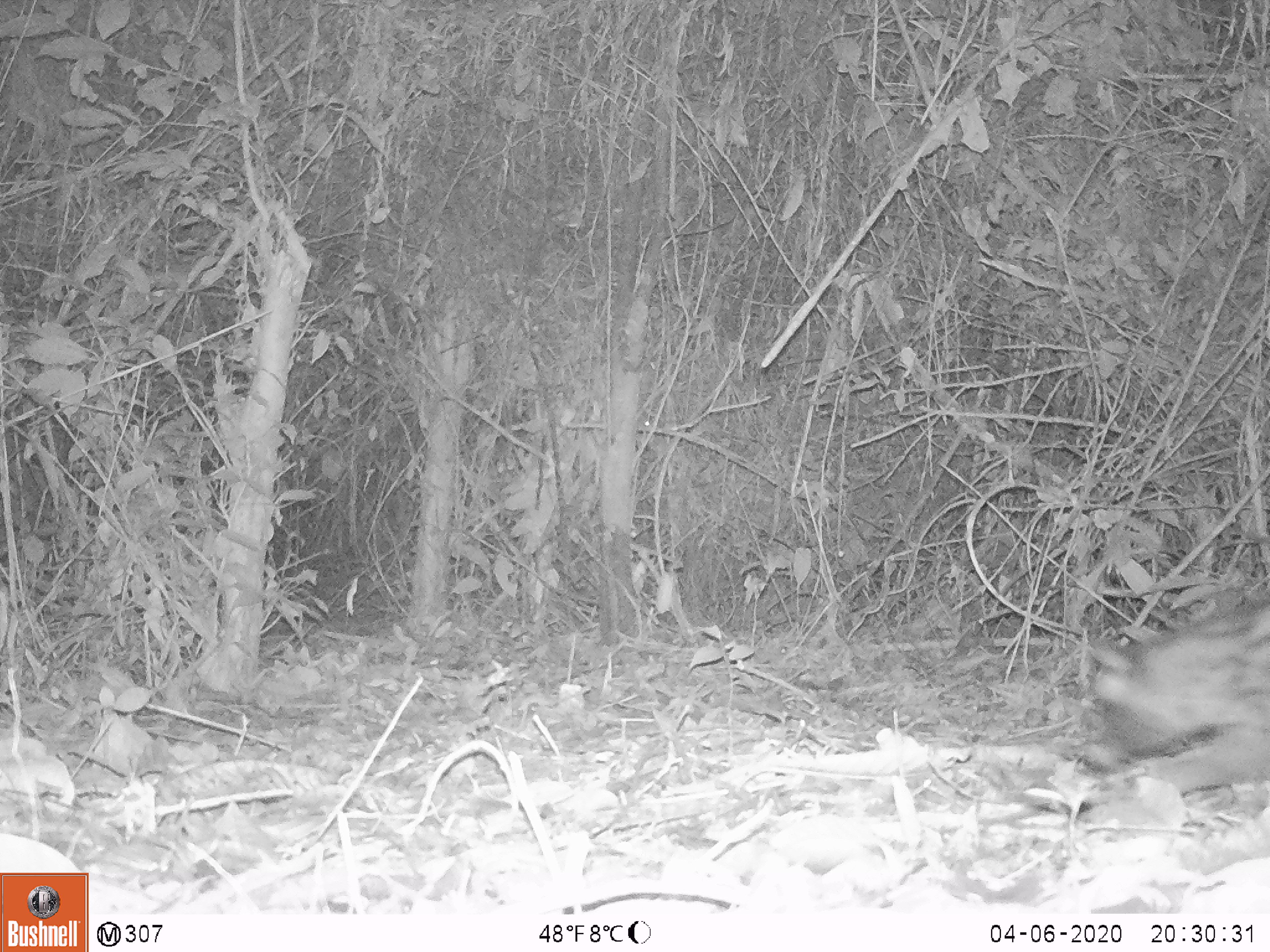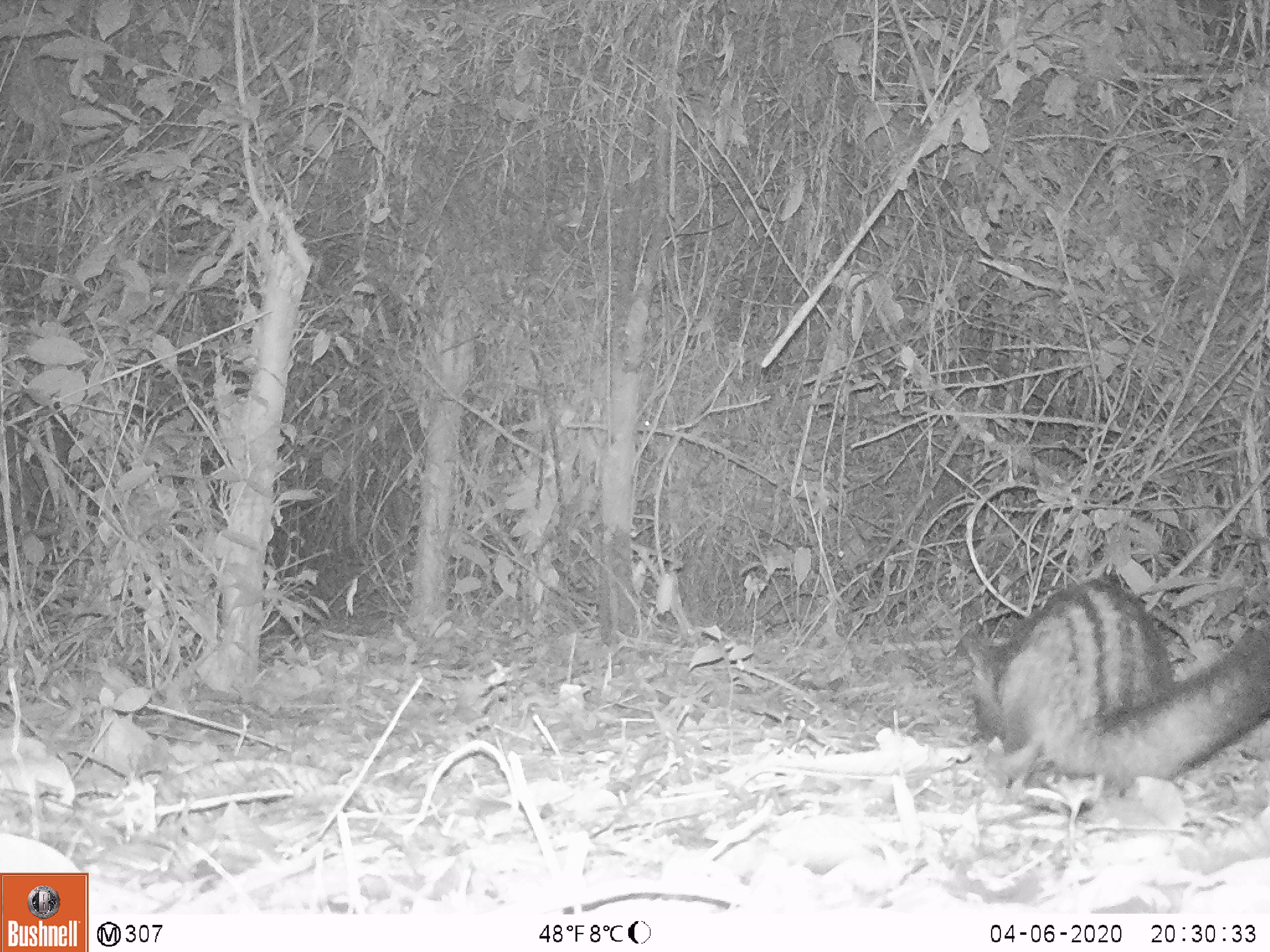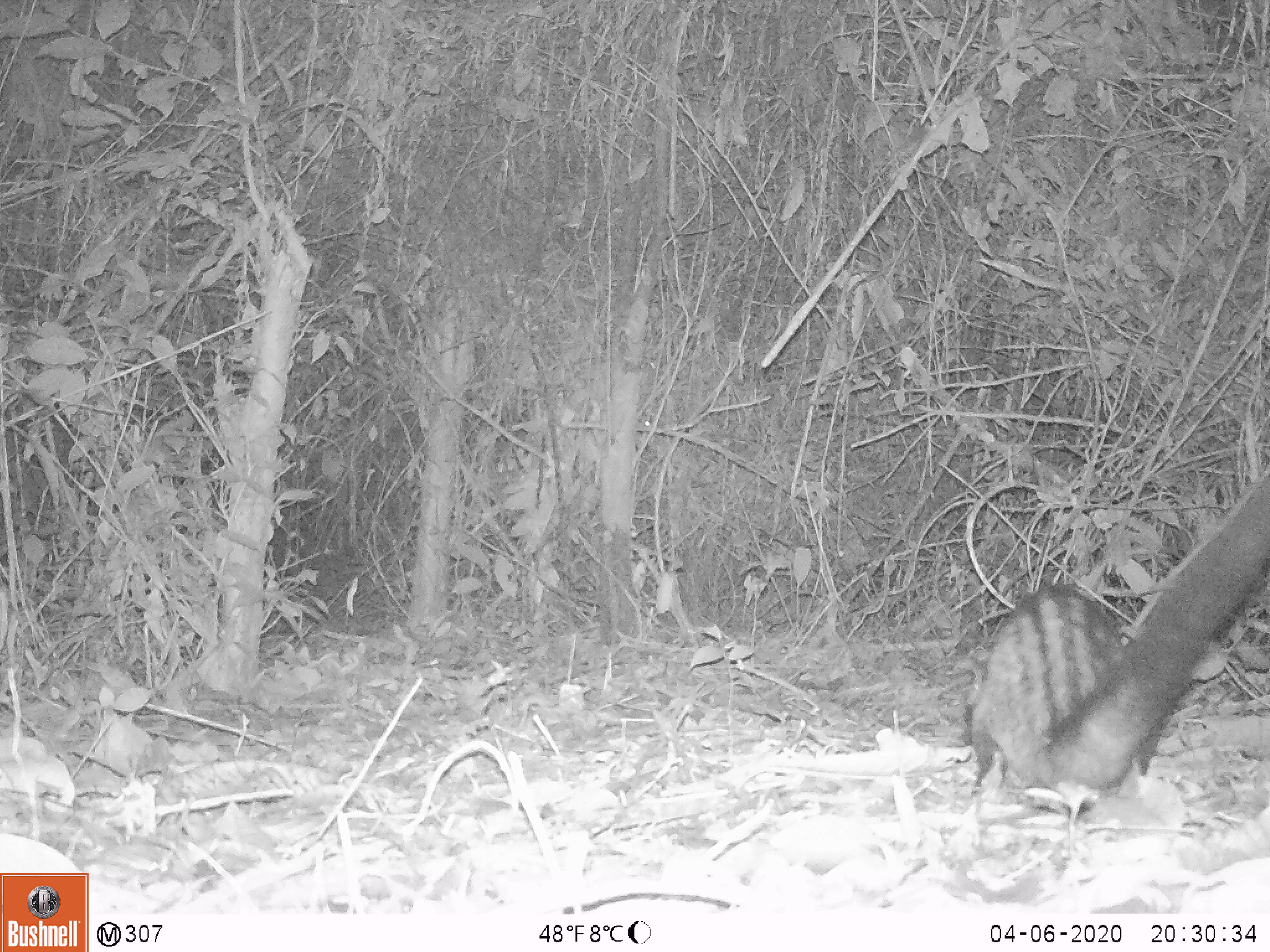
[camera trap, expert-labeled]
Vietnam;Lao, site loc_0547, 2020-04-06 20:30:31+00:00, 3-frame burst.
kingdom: Animalia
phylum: Chordata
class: Mammalia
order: Carnivora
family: Viverridae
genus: Paradoxurus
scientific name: Paradoxurus hermaphroditus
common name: common palm civet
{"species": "common palm civet (Paradoxurus hermaphroditus)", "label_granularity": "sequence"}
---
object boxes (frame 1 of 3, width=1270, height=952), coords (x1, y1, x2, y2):
common palm civet: (1088, 593, 1270, 794)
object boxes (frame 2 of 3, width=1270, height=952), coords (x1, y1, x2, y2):
common palm civet: (957, 577, 1270, 789)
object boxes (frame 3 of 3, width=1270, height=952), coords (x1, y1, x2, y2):
common palm civet: (958, 466, 1270, 806)